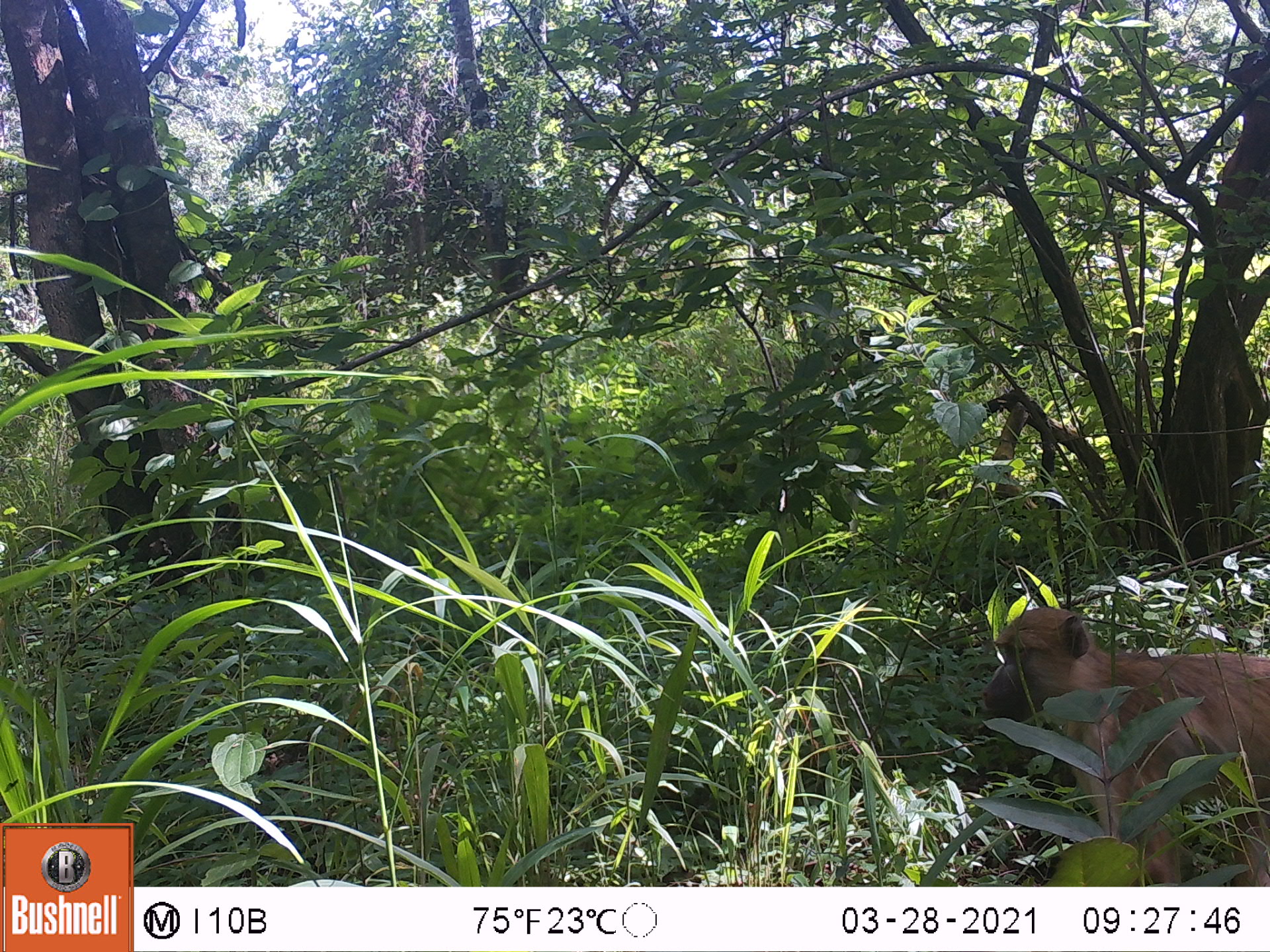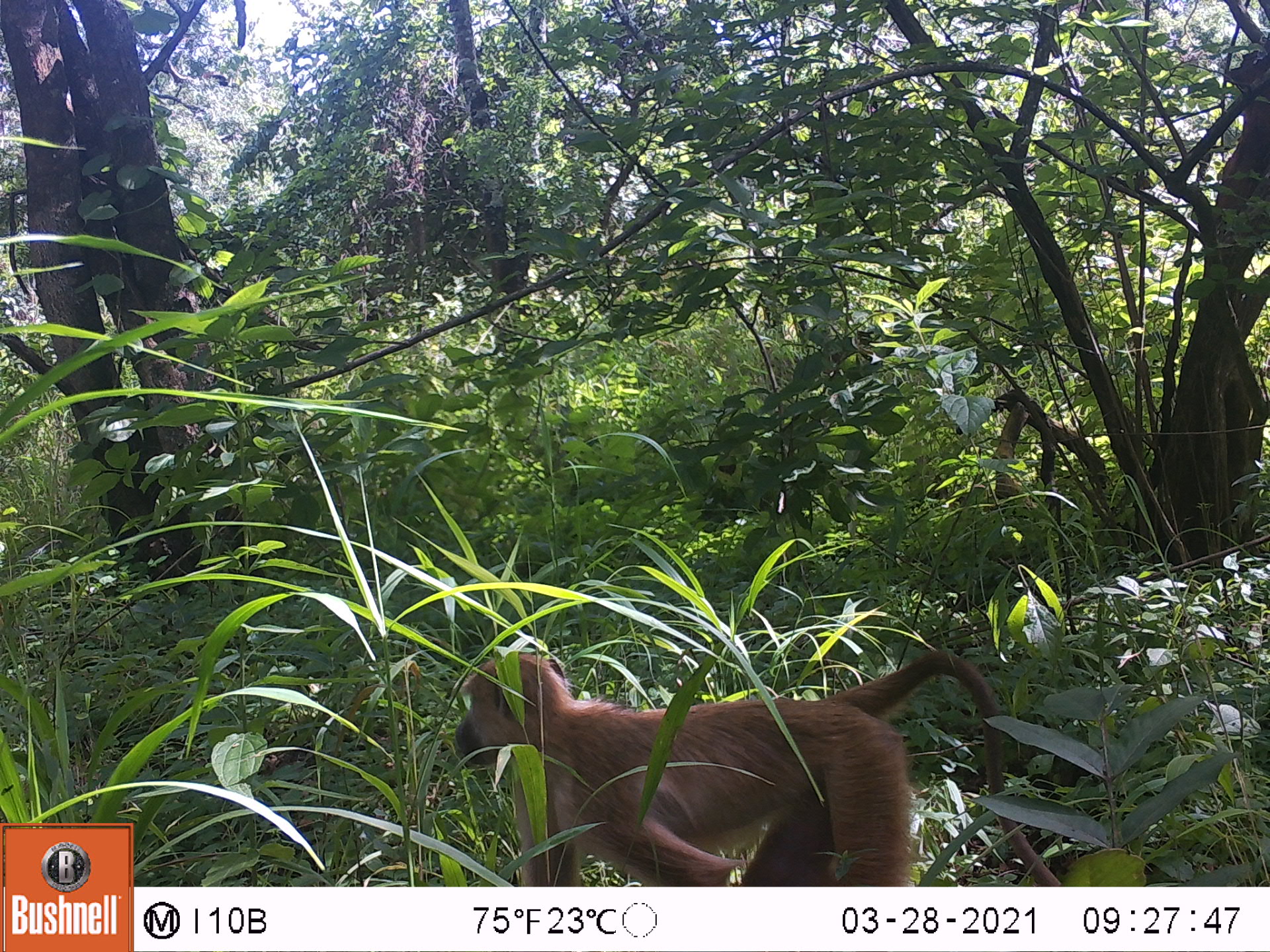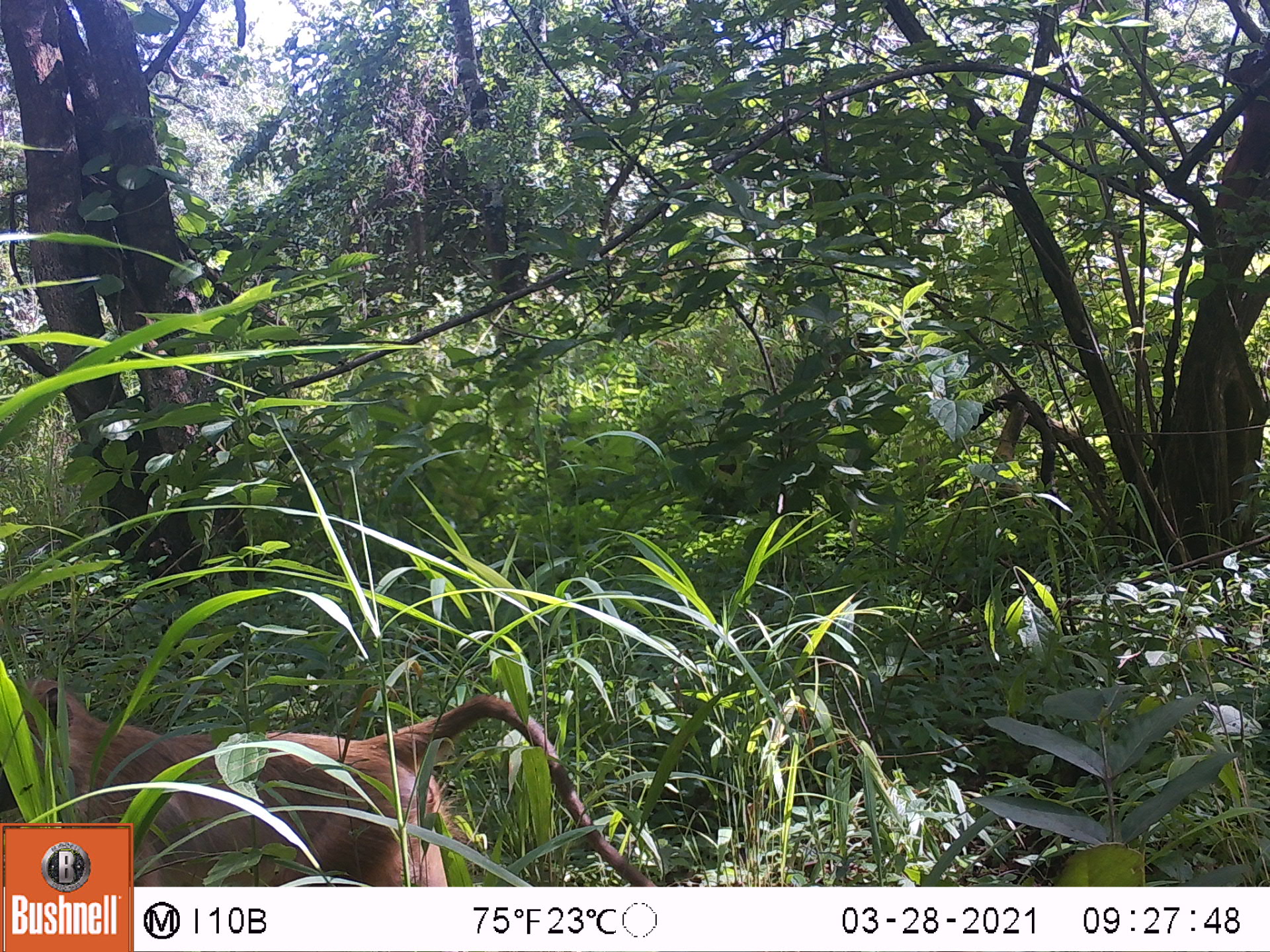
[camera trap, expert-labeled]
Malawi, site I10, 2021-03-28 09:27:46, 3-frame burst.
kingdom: Animalia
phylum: Chordata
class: Mammalia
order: Primates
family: Cercopithecidae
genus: Papio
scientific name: Papio cynocephalus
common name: yellow baboon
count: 1